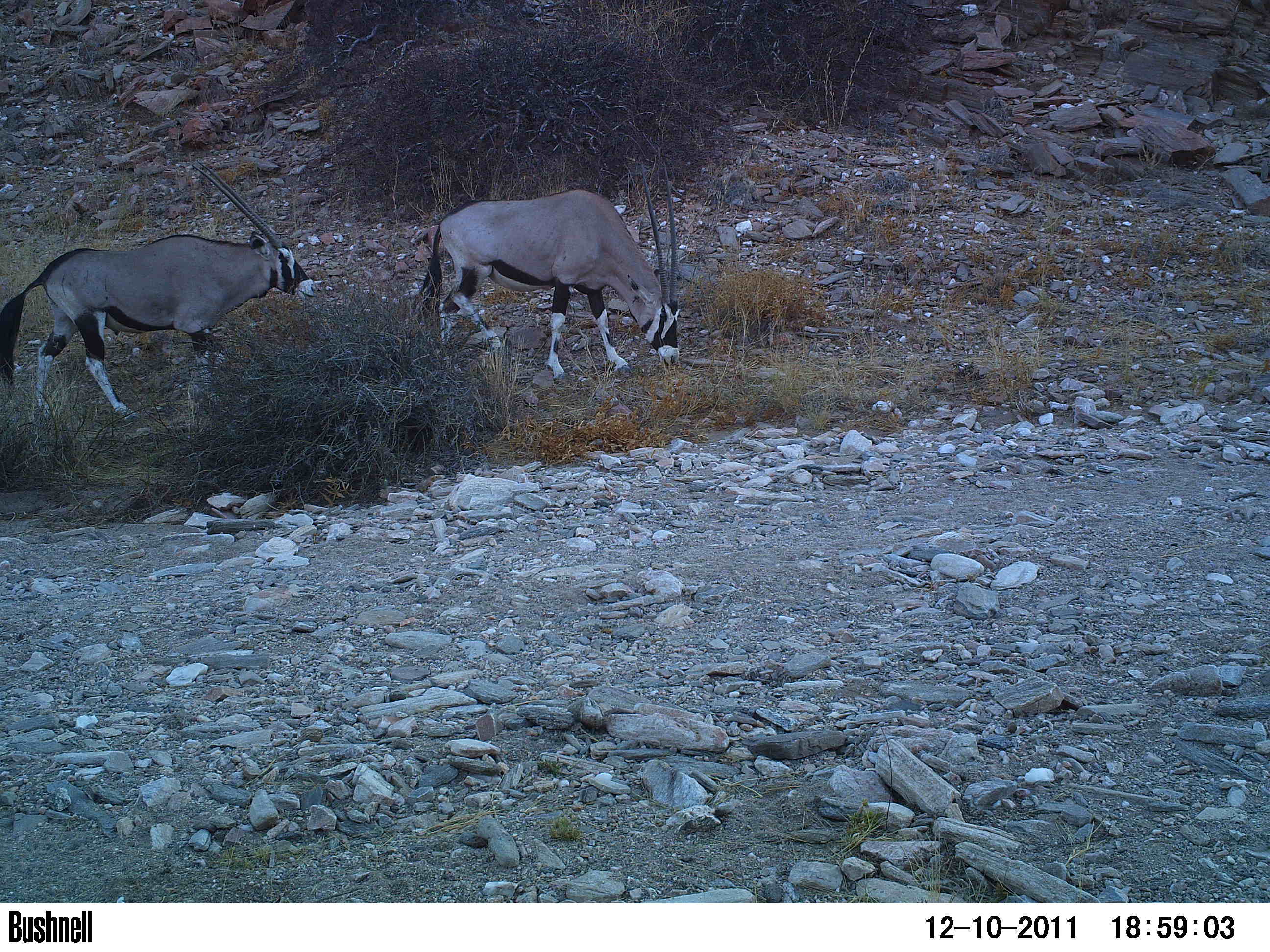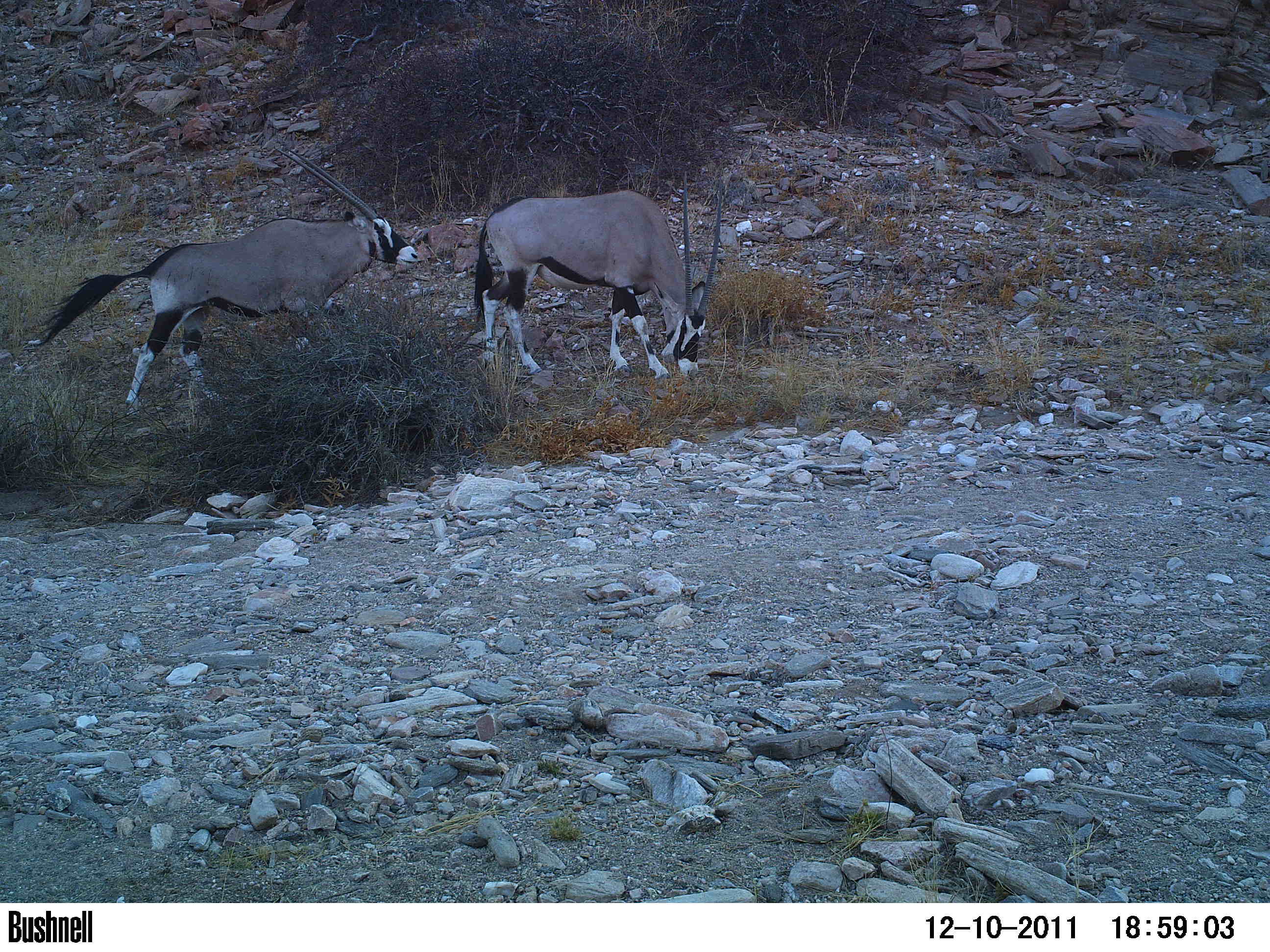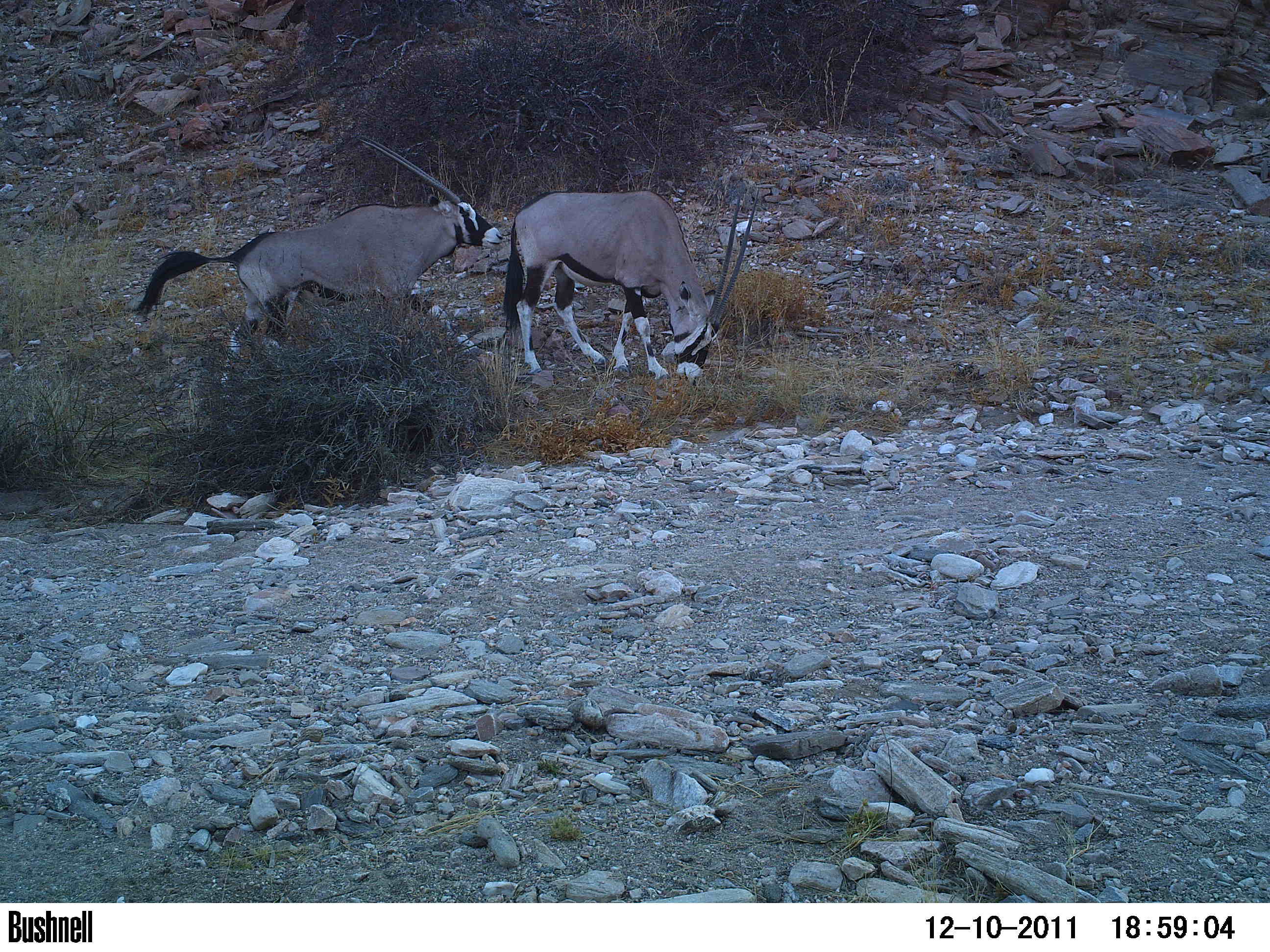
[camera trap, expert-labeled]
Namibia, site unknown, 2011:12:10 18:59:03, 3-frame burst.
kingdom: Animalia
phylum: Chordata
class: Mammalia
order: Artiodactyla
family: Bovidae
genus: Oryx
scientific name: Oryx gazella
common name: gemsbok